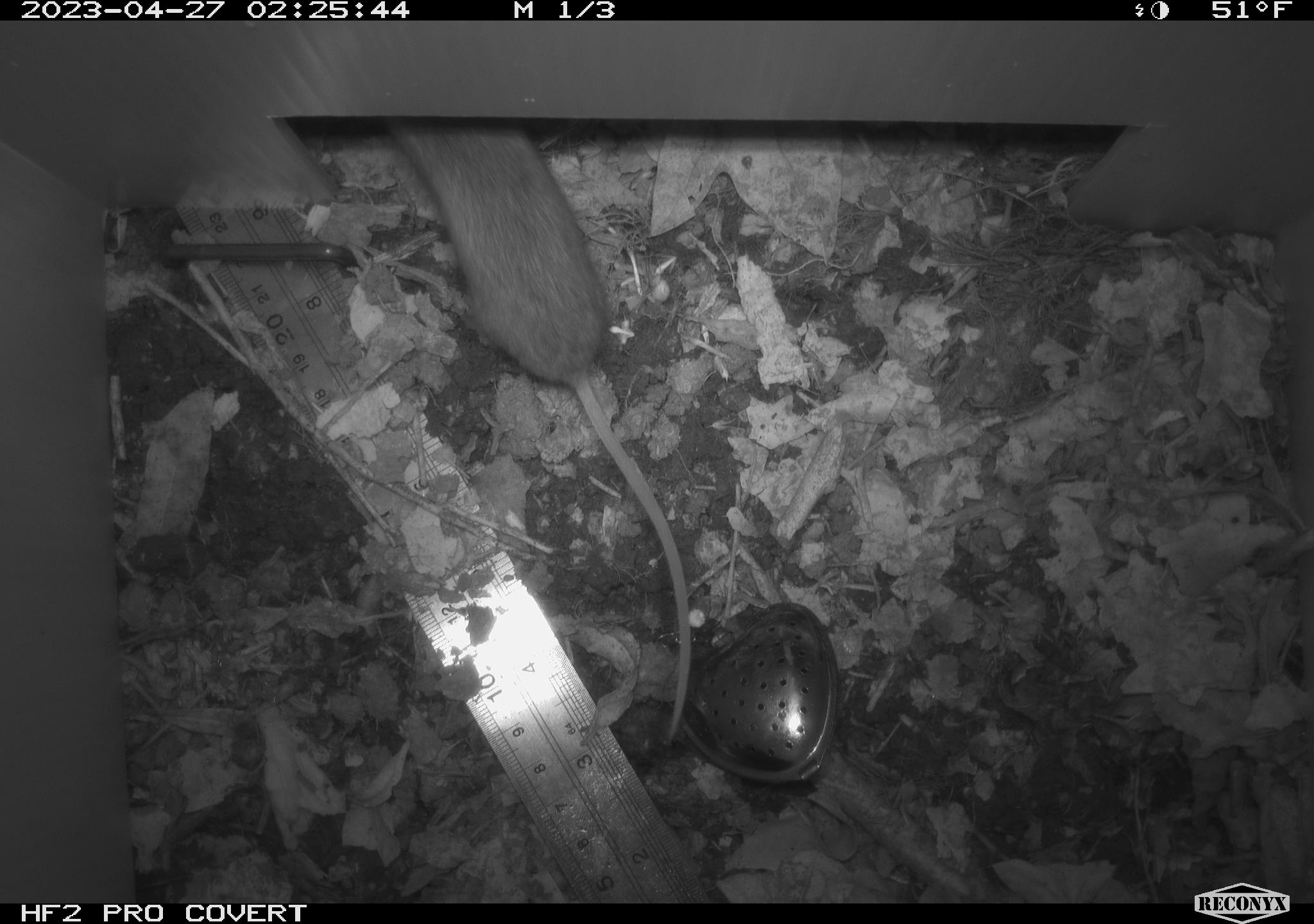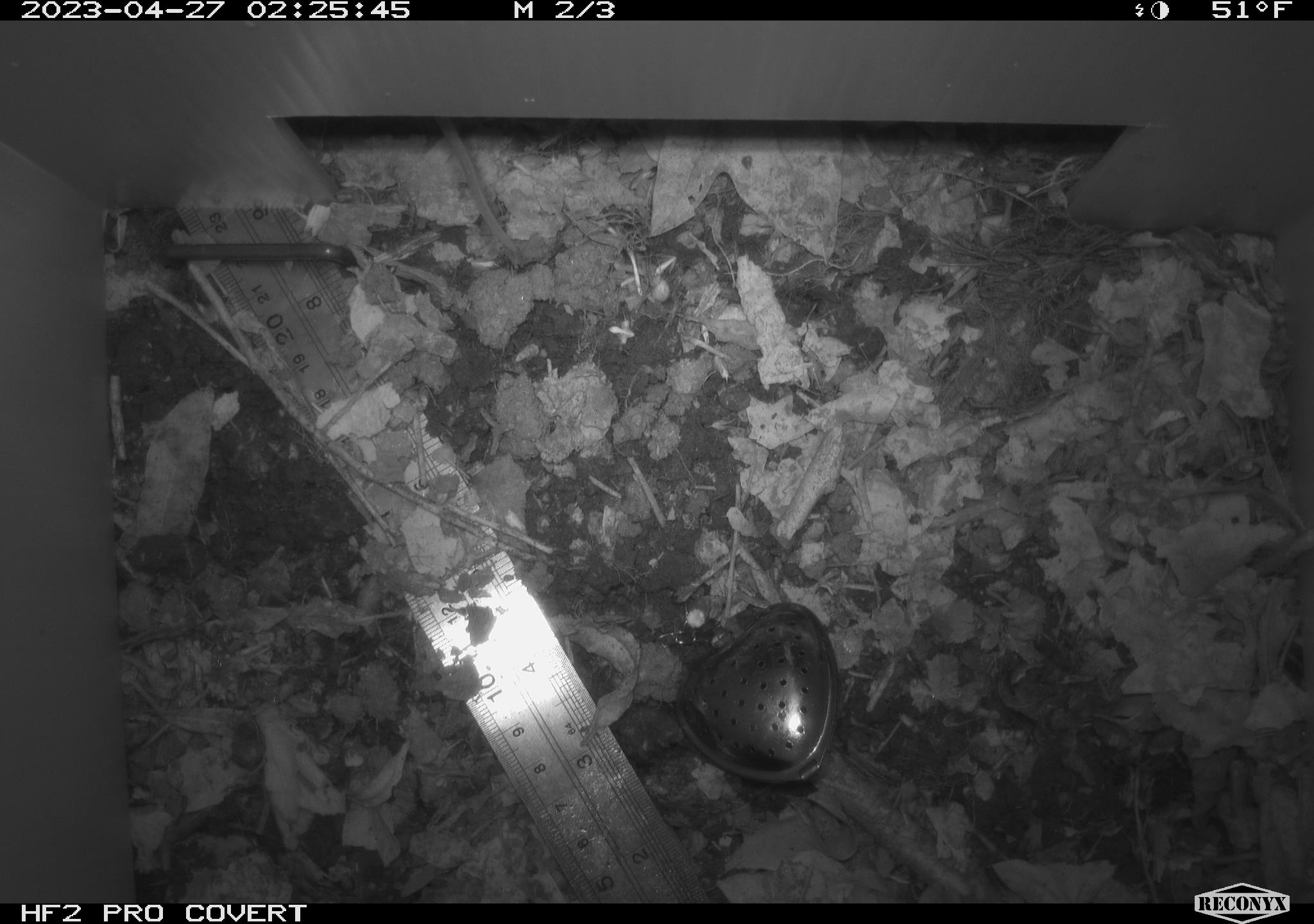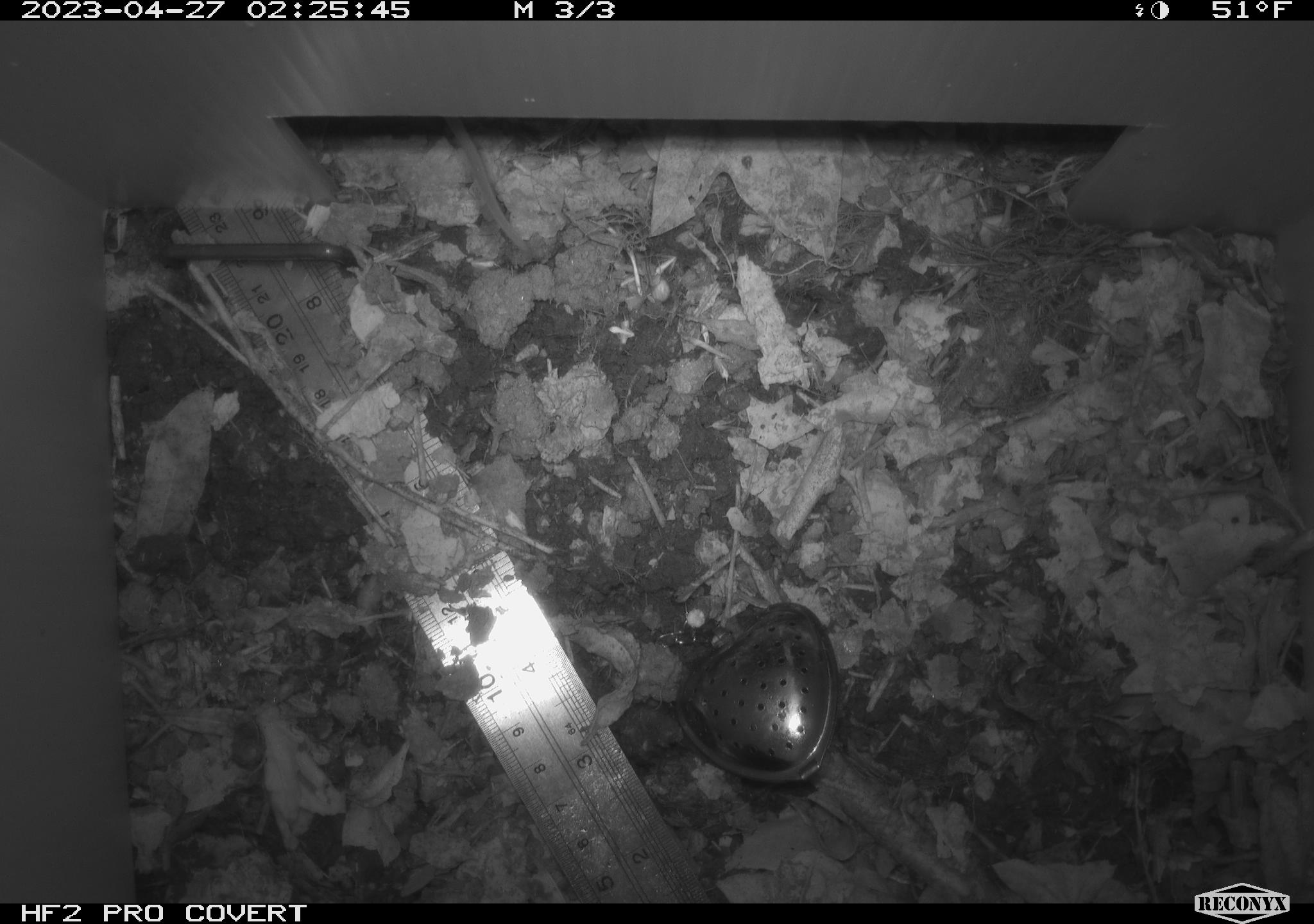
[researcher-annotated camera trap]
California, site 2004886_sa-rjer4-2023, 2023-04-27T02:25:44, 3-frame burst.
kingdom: Animalia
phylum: Chordata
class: Mammalia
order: Rodentia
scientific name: Rodentia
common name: mouse species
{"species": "mouse species (Rodentia)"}